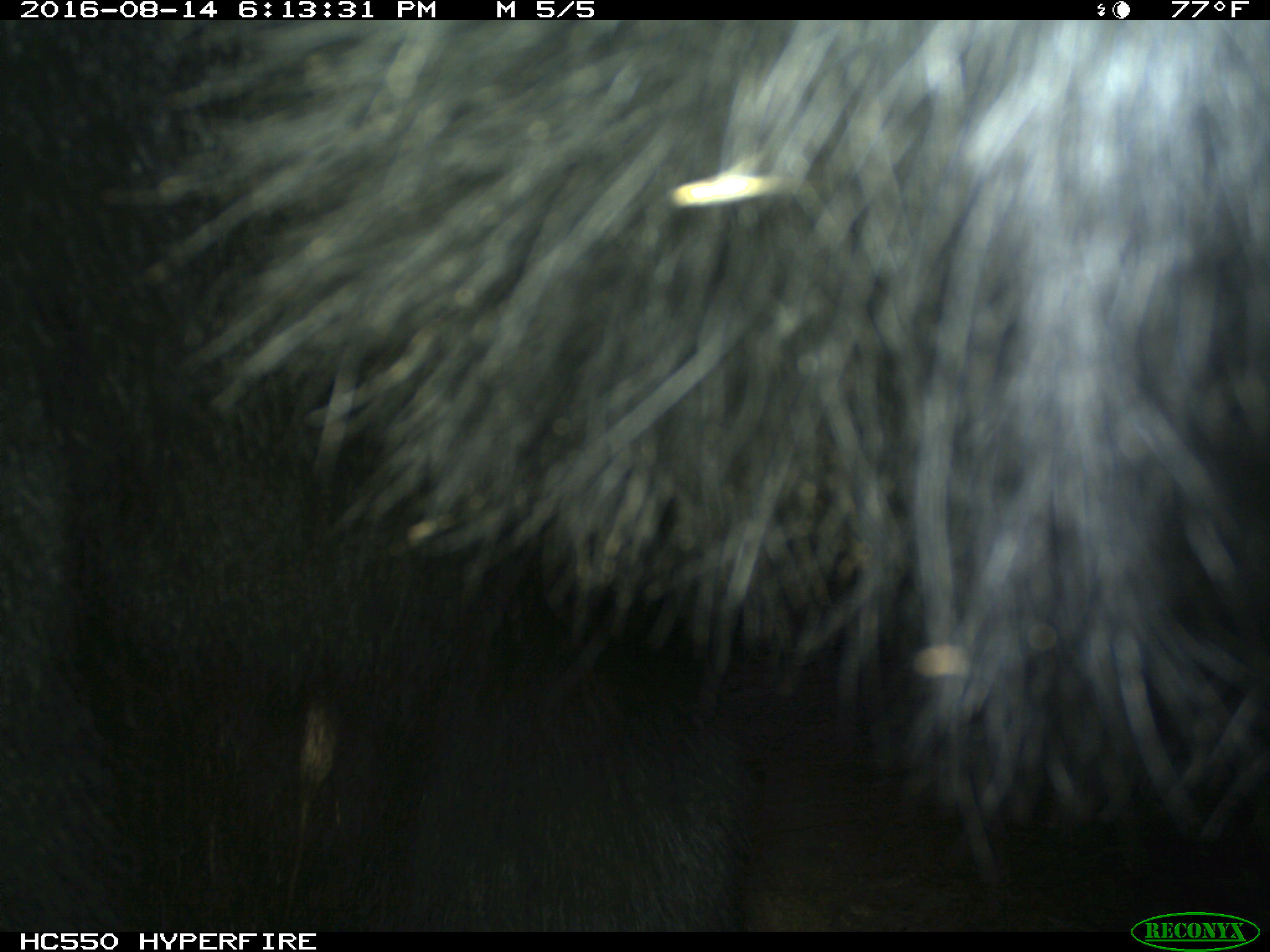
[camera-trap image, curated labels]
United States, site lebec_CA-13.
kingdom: Animalia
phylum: Chordata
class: Mammalia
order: Carnivora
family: Ursidae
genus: Ursus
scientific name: Ursus americanus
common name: american black bear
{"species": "Ursus americanus (american black bear)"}